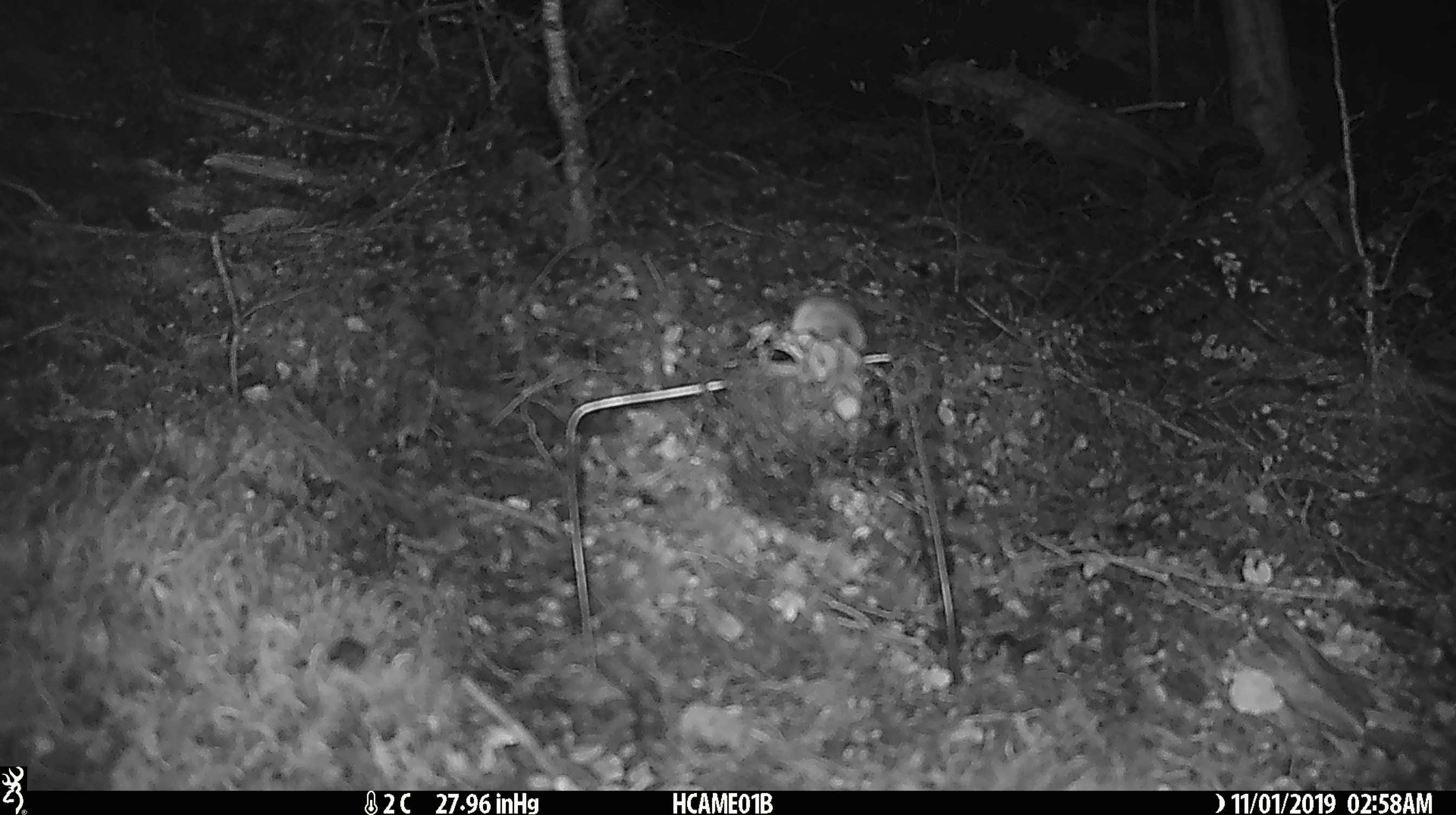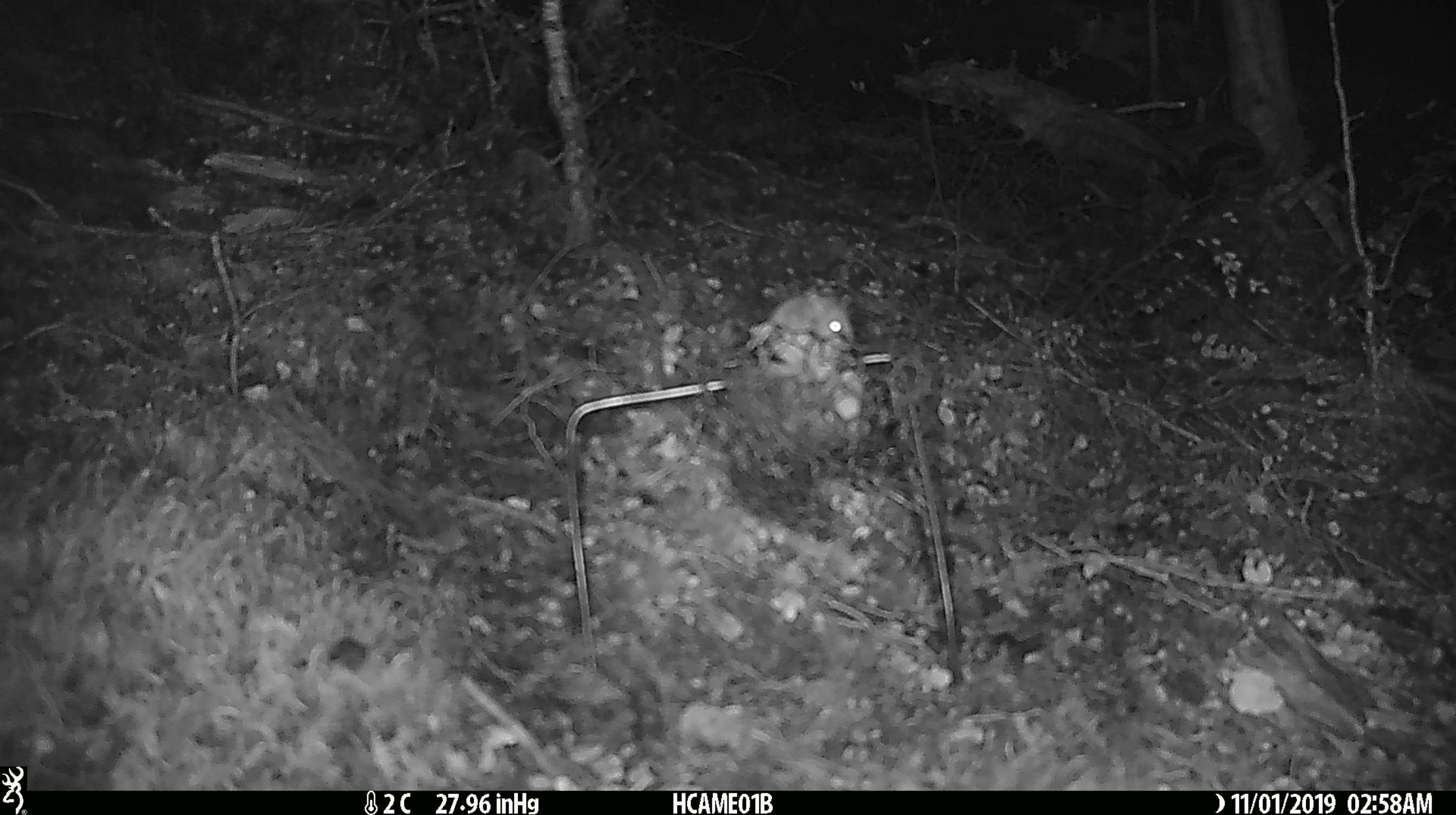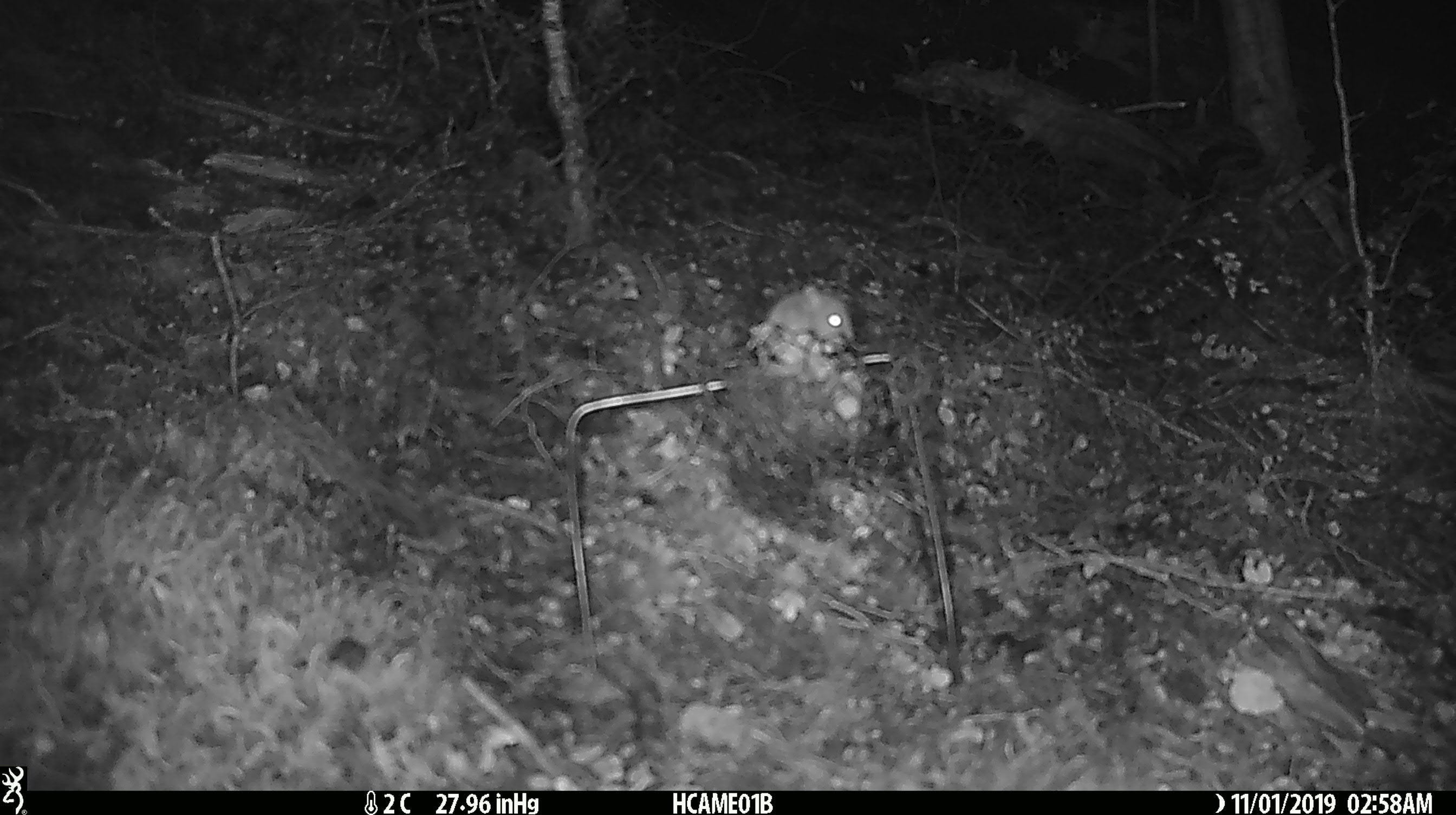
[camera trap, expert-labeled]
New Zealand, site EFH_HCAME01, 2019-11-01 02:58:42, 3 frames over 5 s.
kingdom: Animalia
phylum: Chordata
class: Mammalia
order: Rodentia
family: Muridae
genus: Mus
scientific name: Mus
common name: mouse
Mouse (Mus).